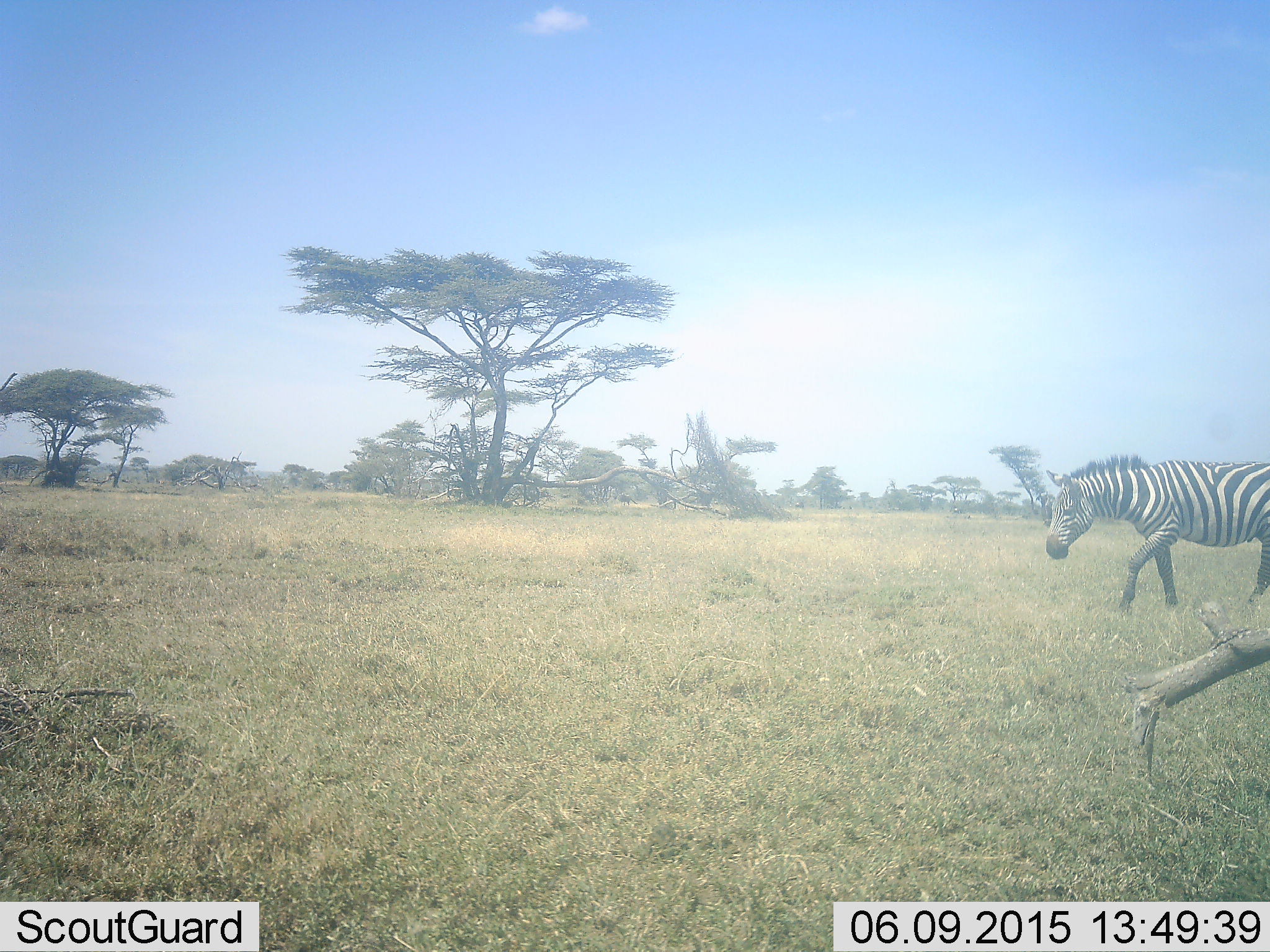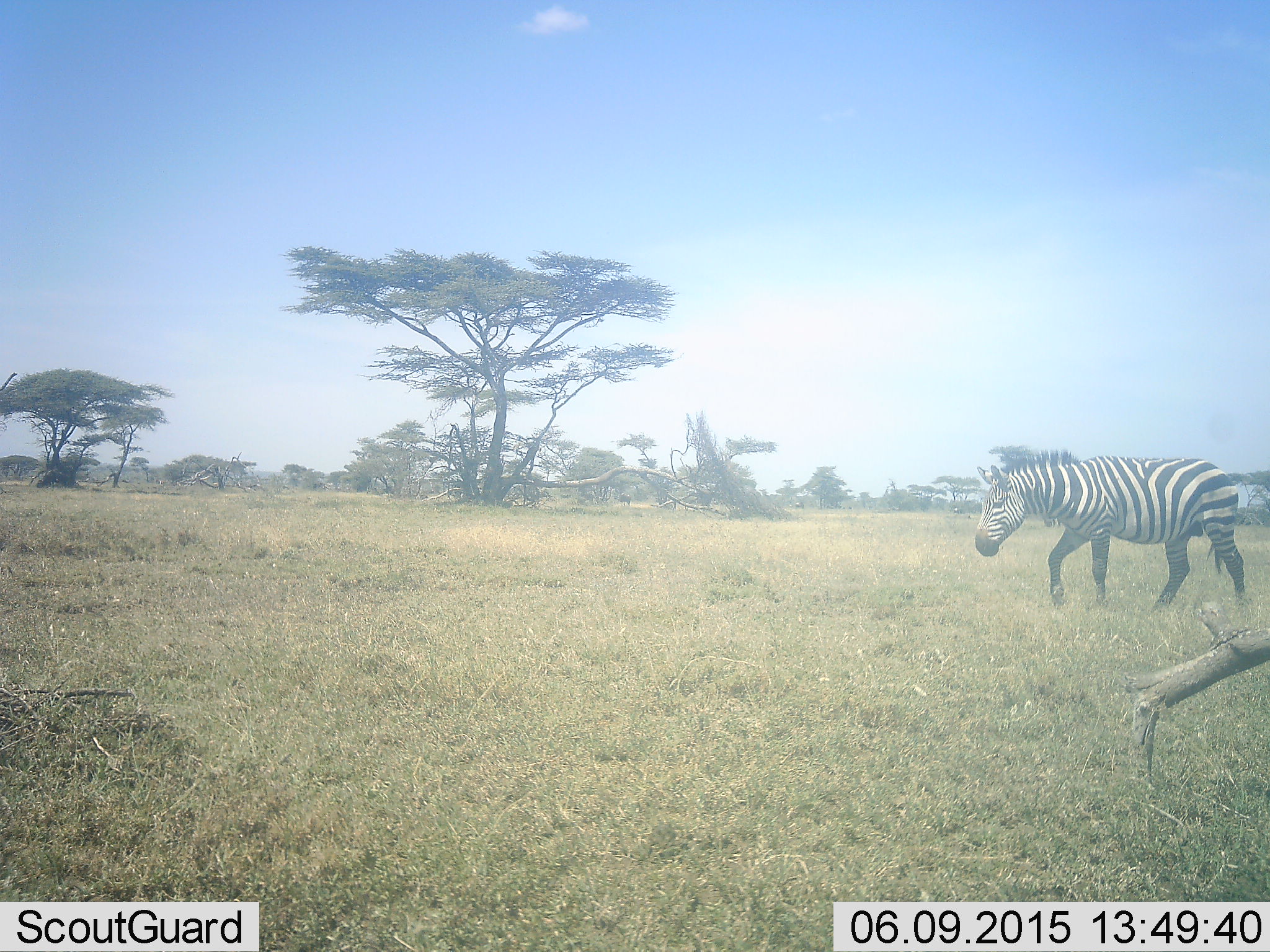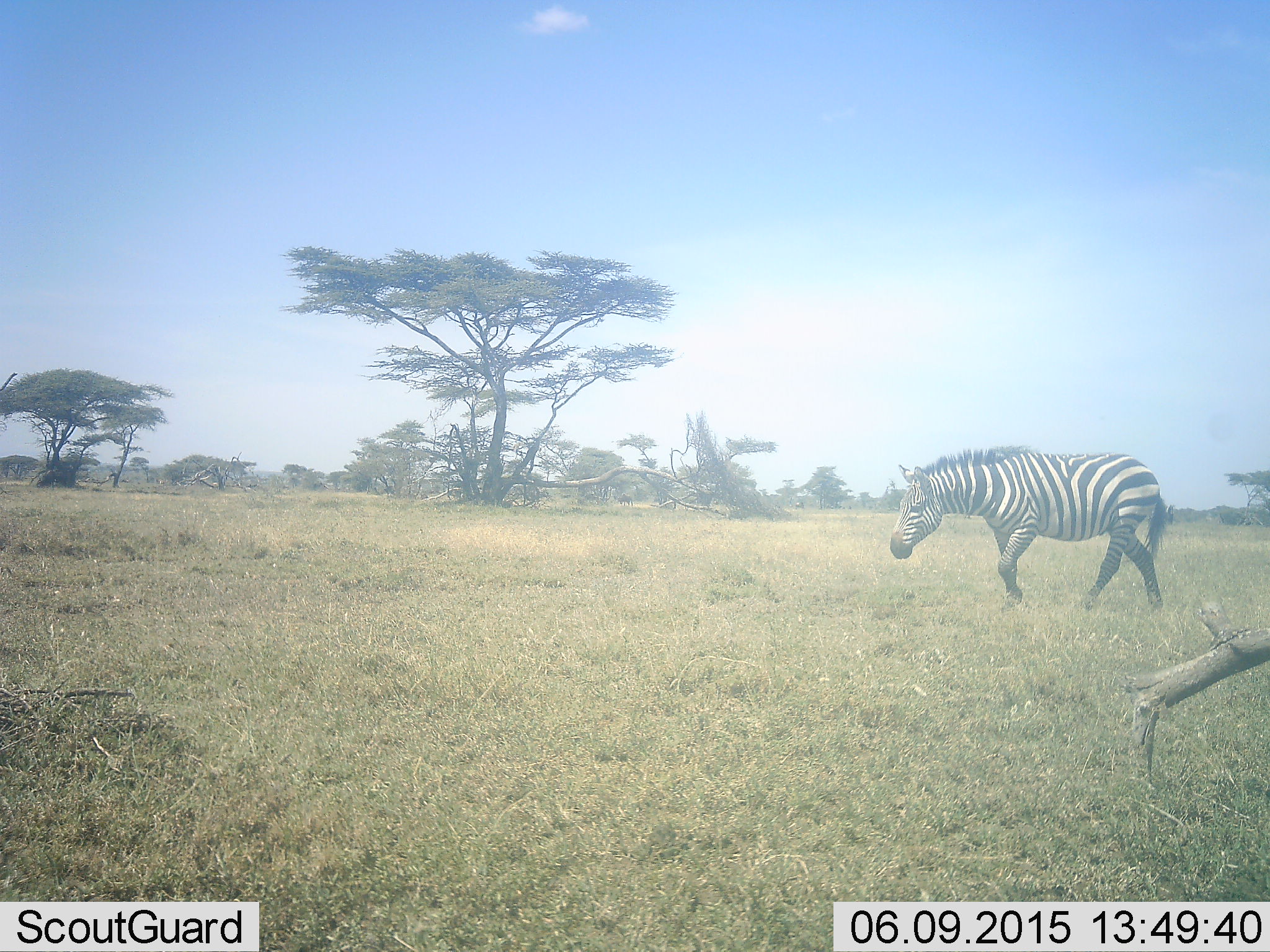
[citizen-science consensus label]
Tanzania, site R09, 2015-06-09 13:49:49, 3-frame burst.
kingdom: Animalia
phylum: Chordata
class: Mammalia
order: Perissodactyla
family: Equidae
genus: Equus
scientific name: Equus quagga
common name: plains zebra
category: zebra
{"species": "zebra (plains zebra) (Equus quagga)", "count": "1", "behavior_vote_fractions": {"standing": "0%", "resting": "0%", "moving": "100%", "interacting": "0%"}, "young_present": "0%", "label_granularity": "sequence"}